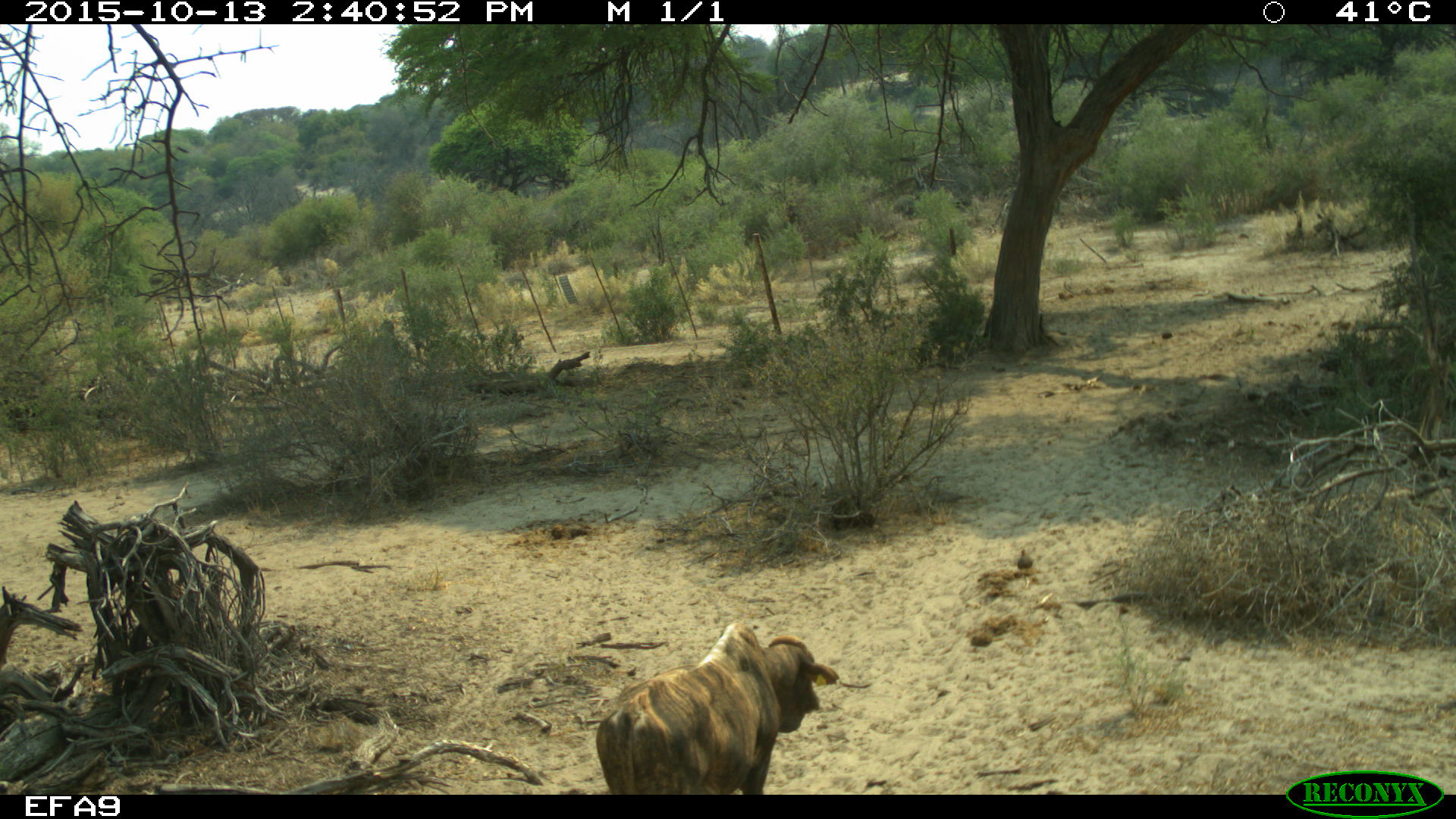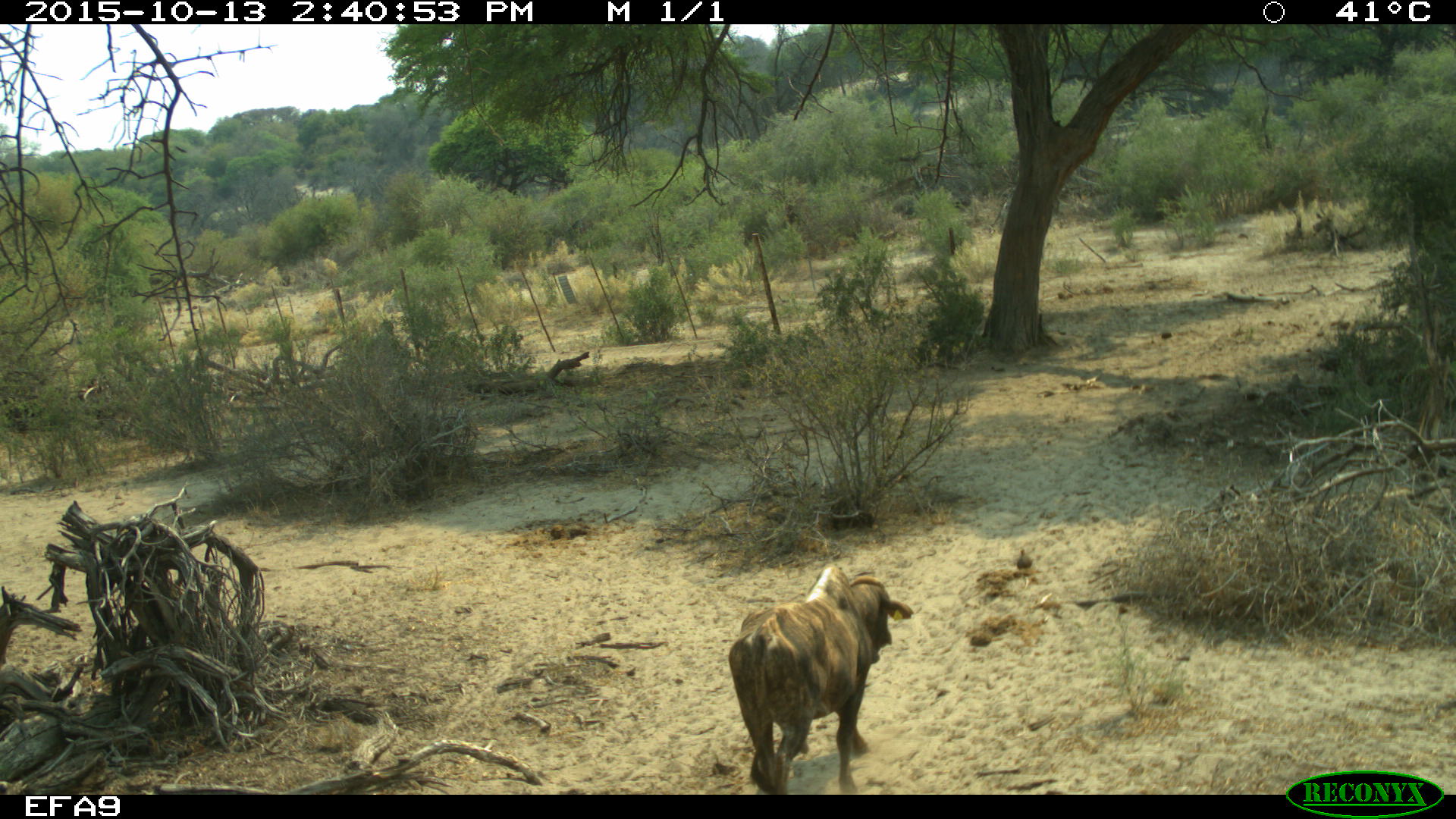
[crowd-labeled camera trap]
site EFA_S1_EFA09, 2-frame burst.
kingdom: Animalia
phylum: Chordata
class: Mammalia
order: Artiodactyla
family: Bovidae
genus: Bos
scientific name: Bos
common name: cattle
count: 1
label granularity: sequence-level